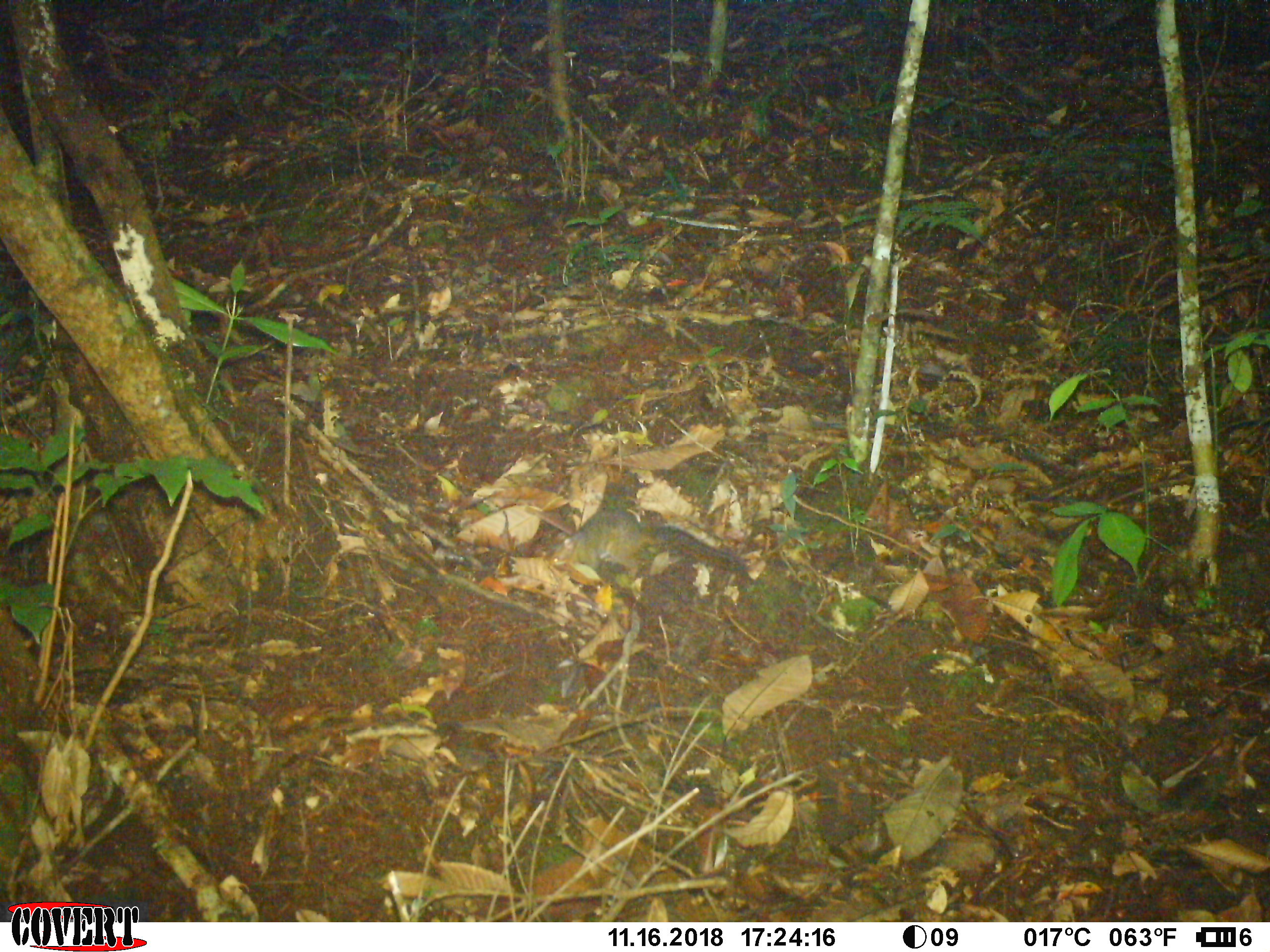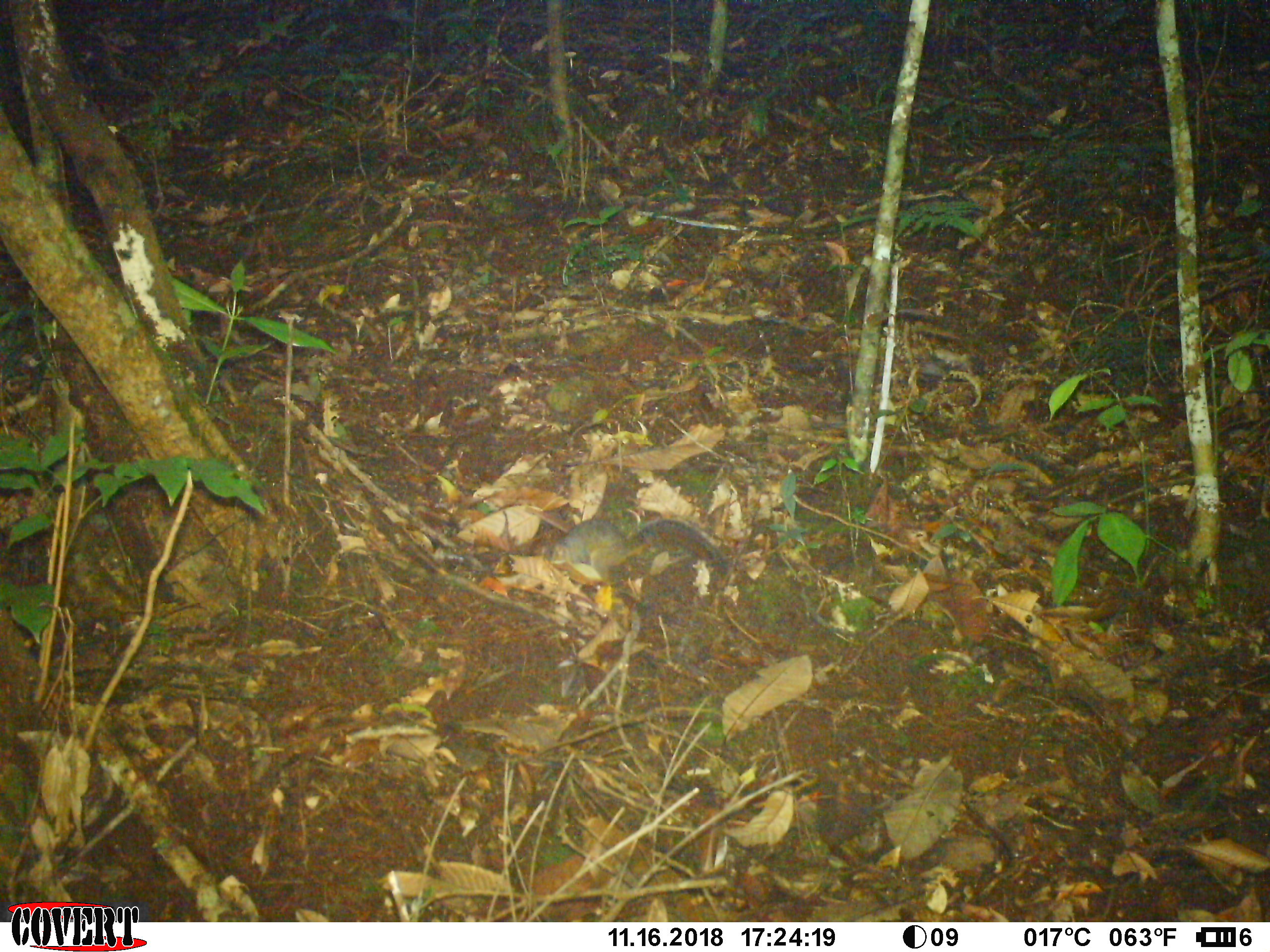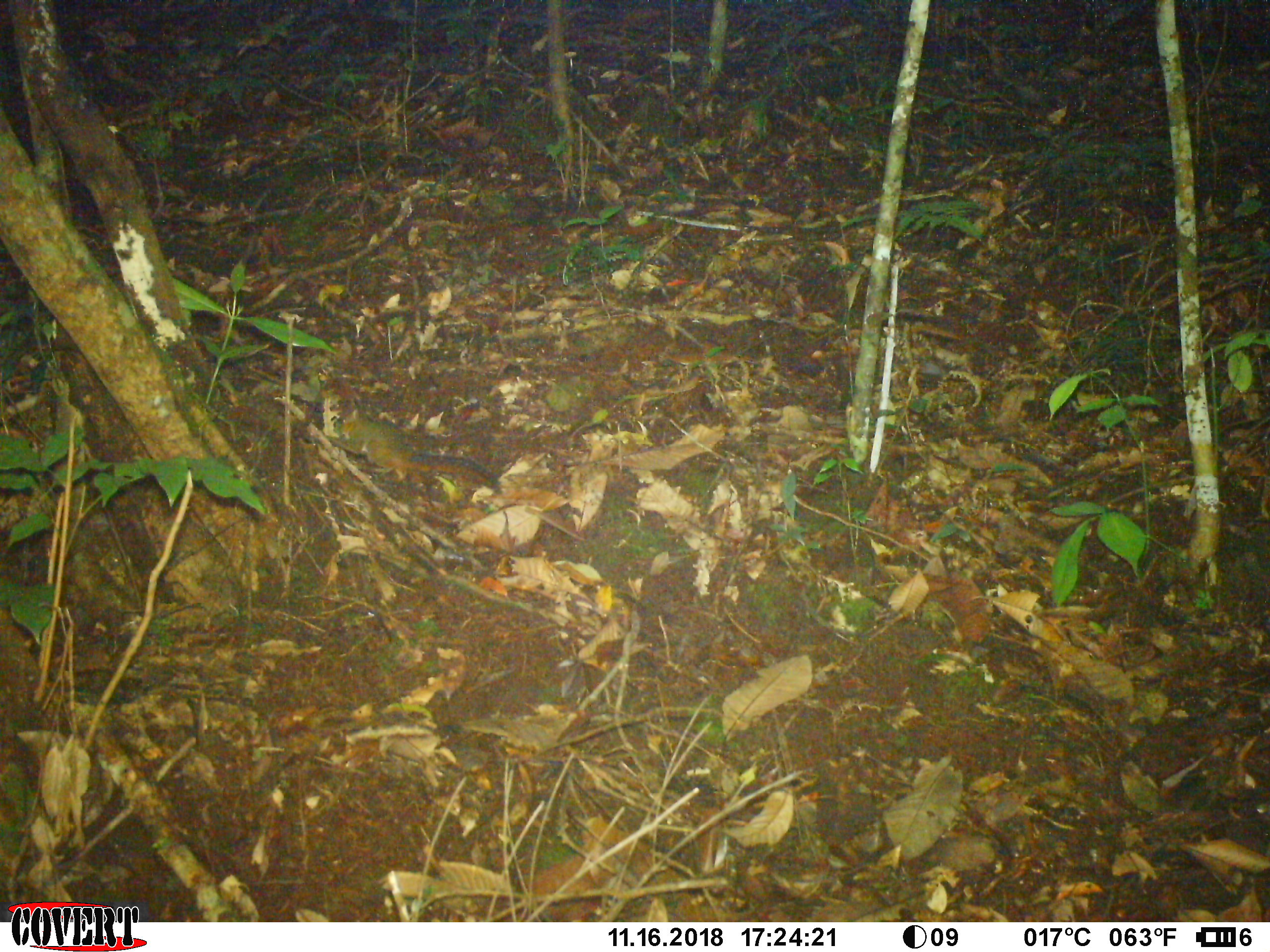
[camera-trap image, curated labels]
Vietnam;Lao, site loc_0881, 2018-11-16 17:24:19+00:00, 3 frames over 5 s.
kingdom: Animalia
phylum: Chordata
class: Mammalia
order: Rodentia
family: Sciuridae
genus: Dremomys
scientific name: Dremomys rufigenis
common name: red-cheeked squirrel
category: red cheeked squirrel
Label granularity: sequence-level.